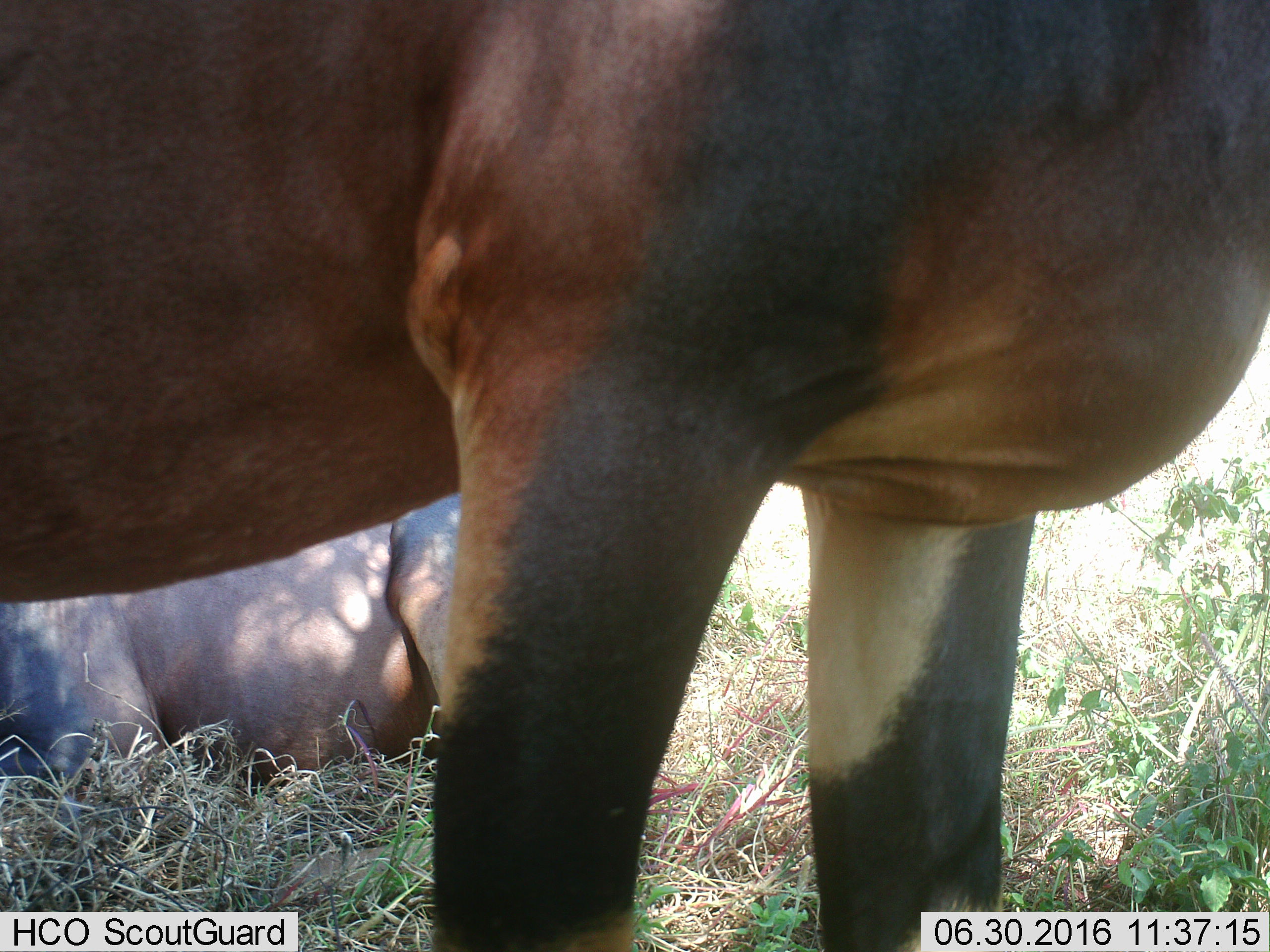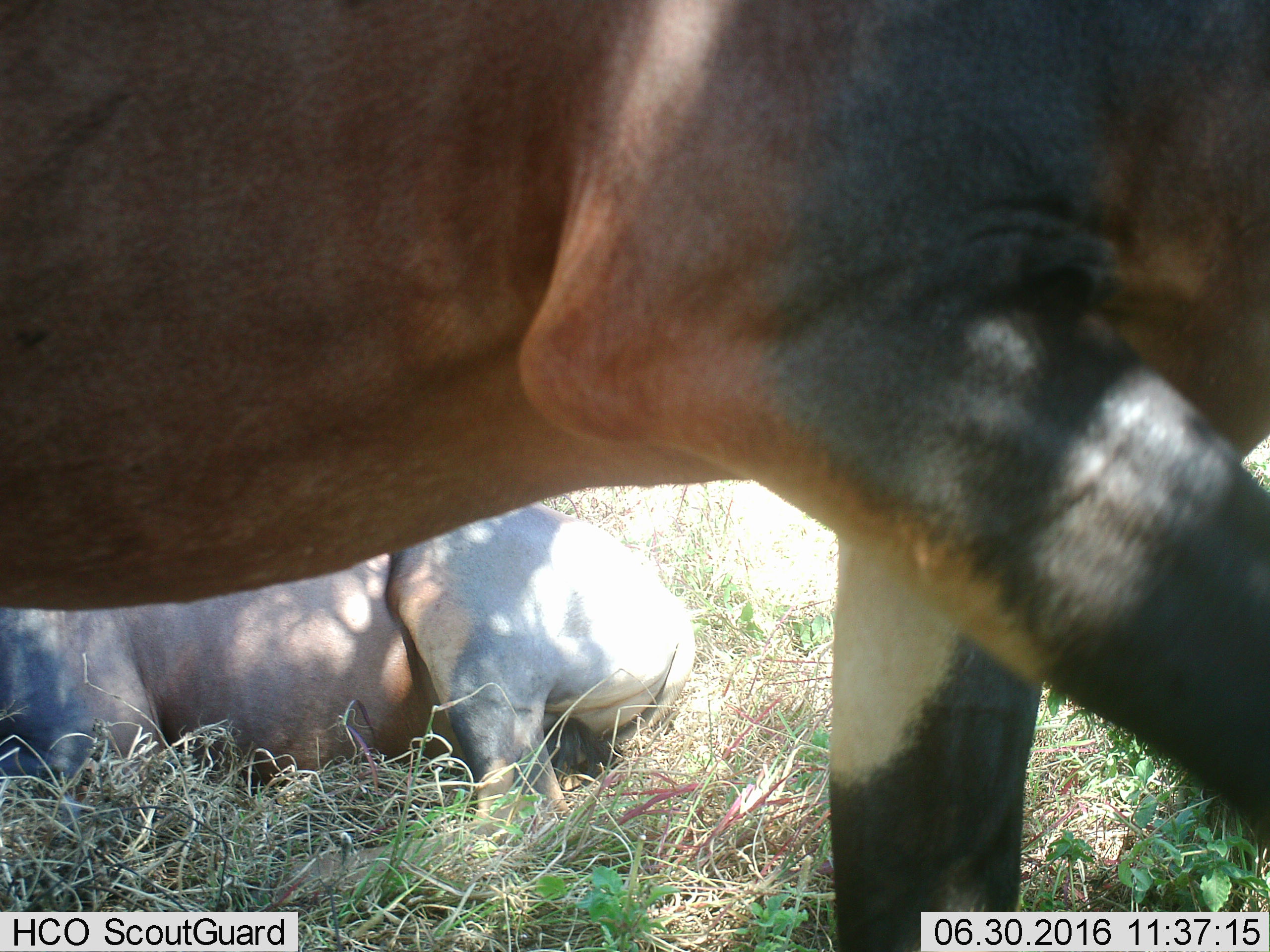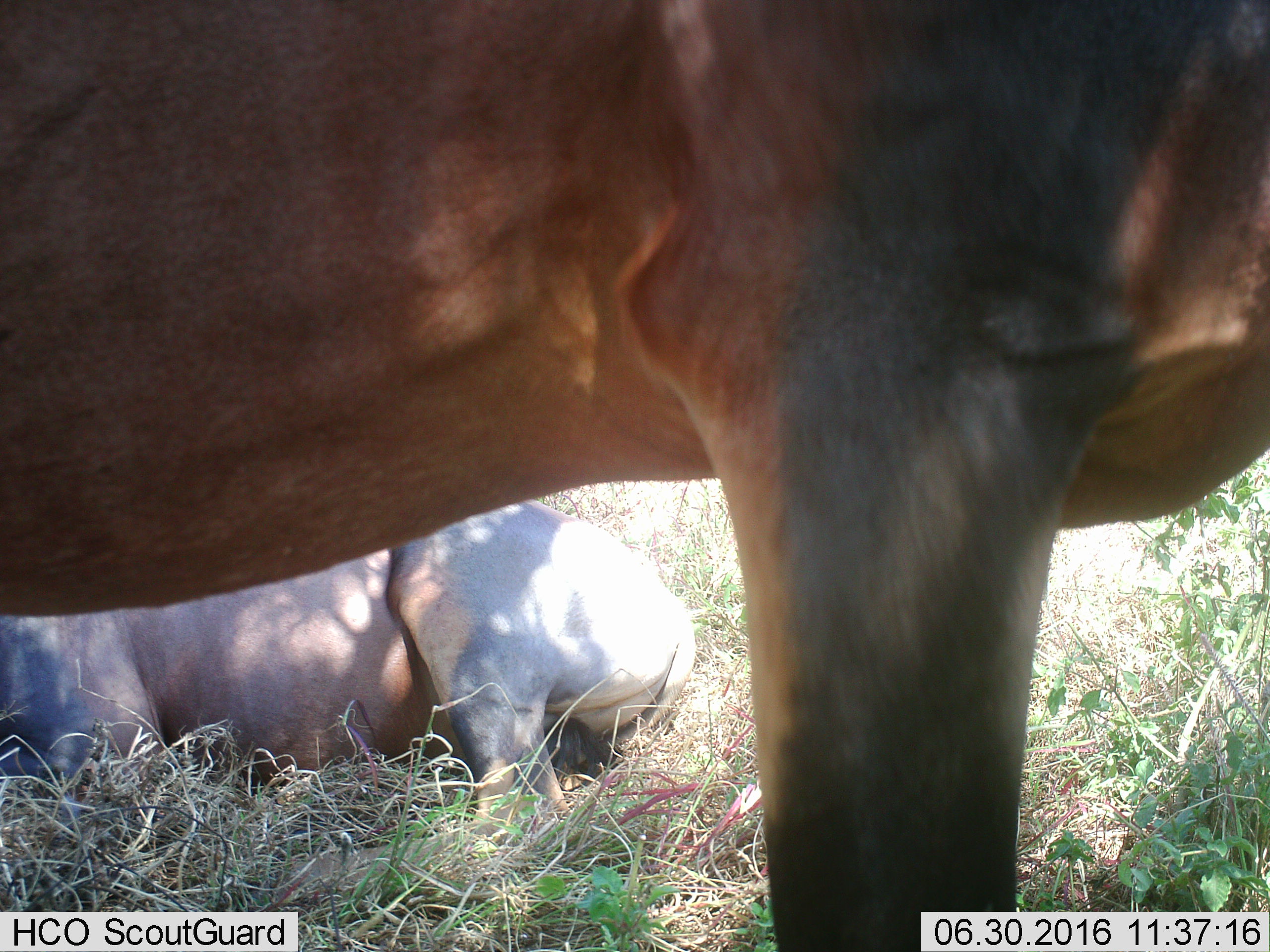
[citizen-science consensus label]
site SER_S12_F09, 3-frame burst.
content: unidentified animal